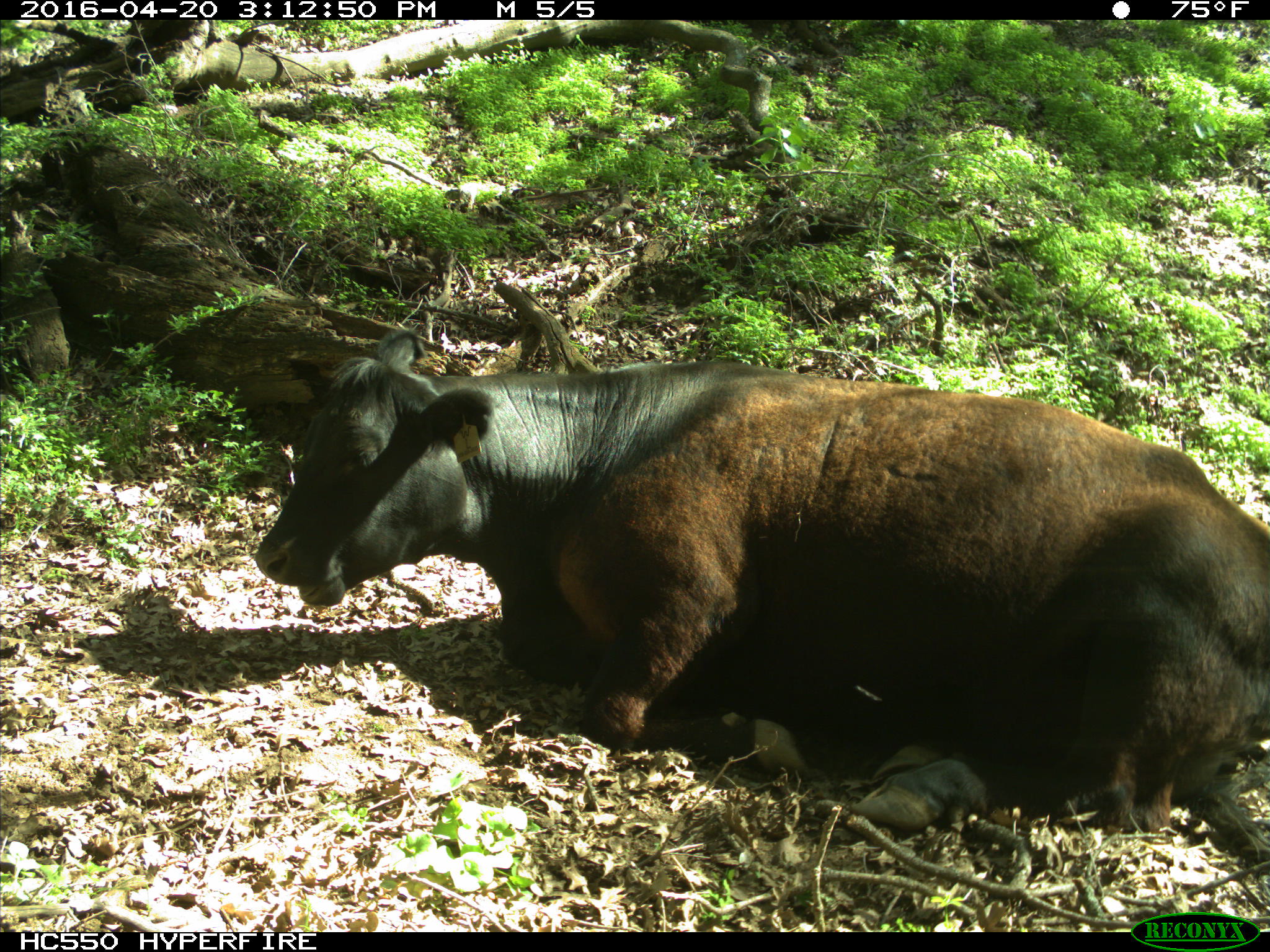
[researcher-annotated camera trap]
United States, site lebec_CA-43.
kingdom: Animalia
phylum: Chordata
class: Mammalia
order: Artiodactyla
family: Bovidae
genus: Bos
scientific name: Bos taurus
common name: domestic cow